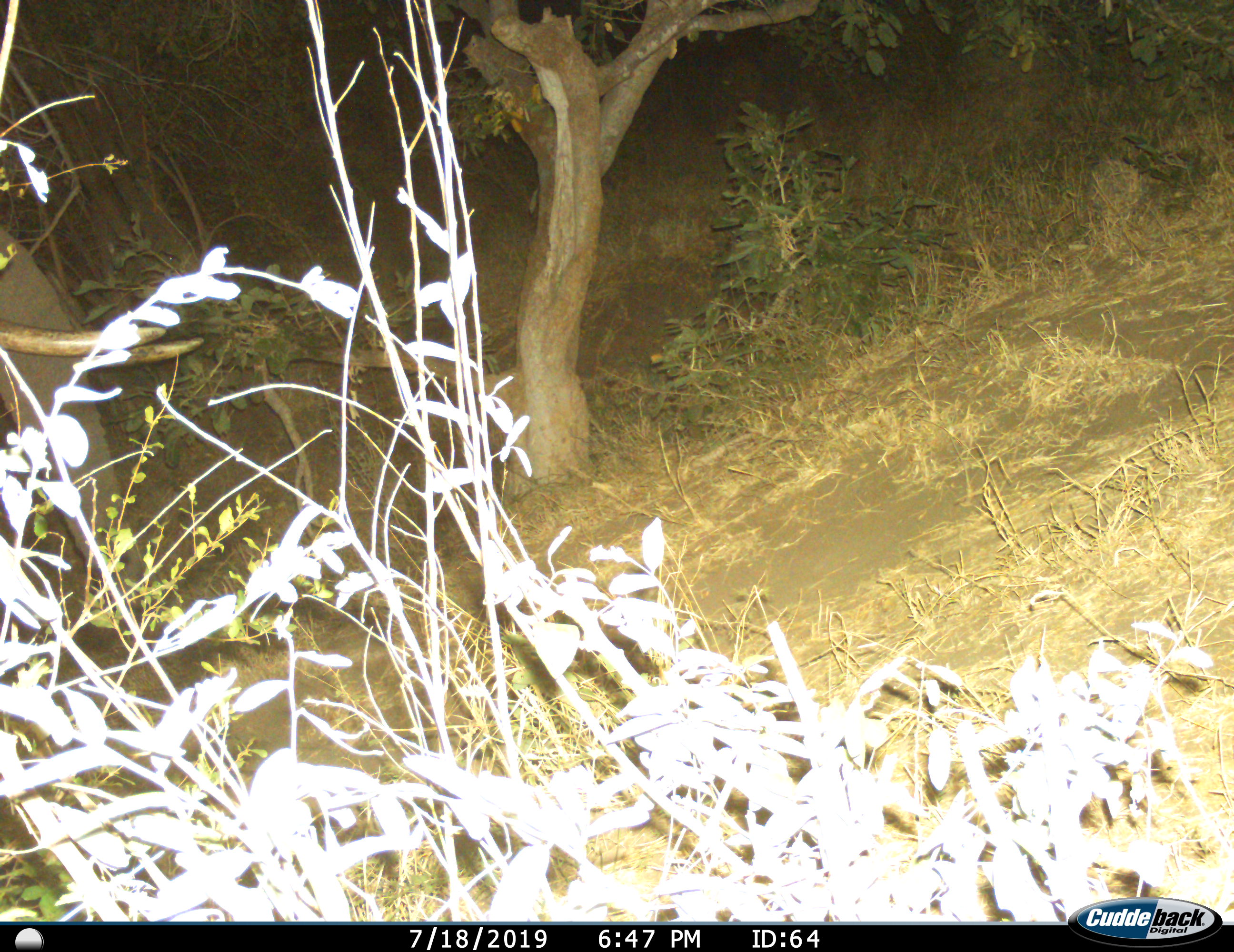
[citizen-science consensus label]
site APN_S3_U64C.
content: unidentified animal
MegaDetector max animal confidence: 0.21